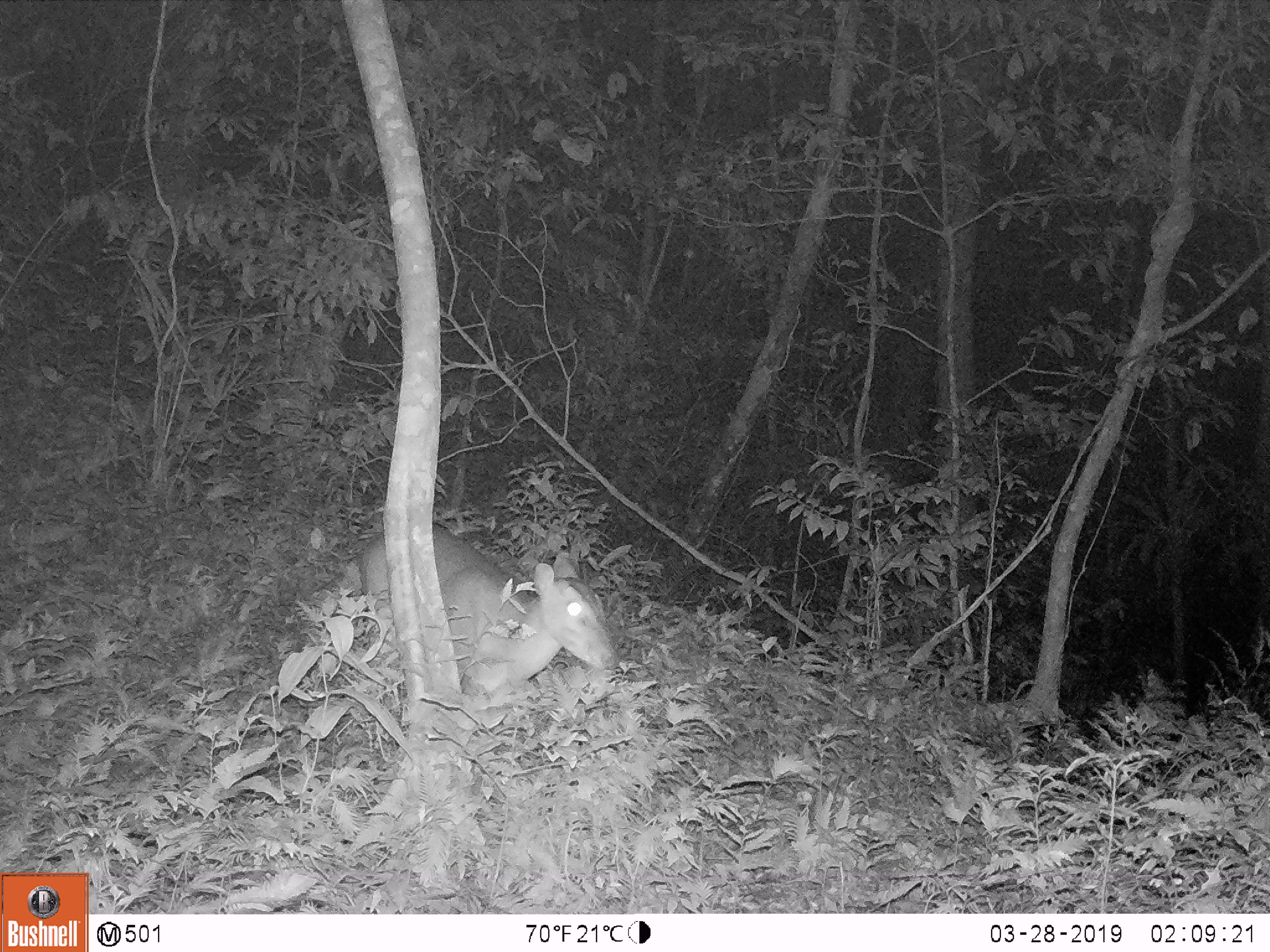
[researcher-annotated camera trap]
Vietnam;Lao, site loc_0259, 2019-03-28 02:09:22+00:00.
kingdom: Animalia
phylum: Chordata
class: Mammalia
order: Artiodactyla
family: Cervidae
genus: Muntiacus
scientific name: Muntiacus vuquangensis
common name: large-antlered muntjac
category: large antlered muntjac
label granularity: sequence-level